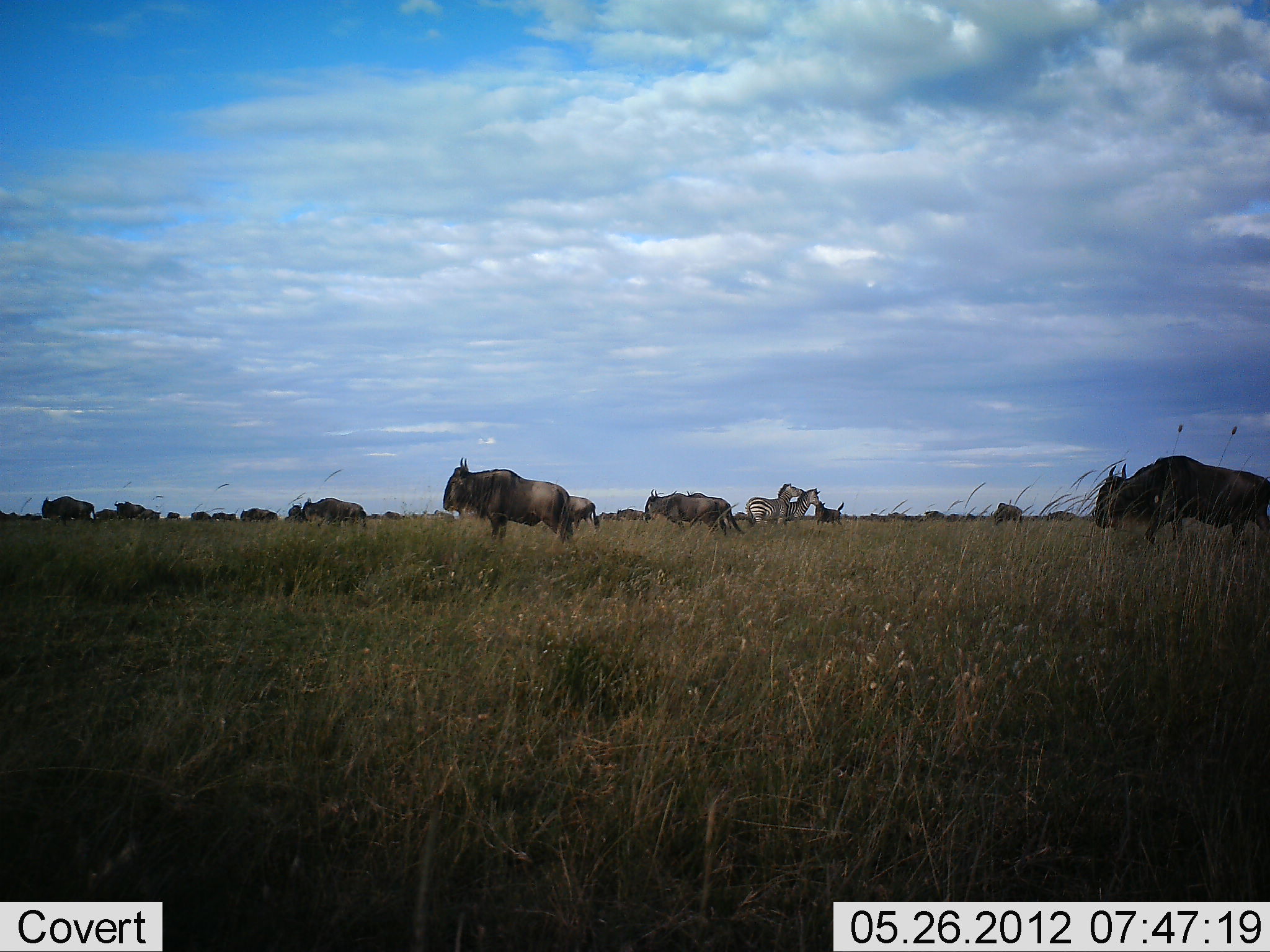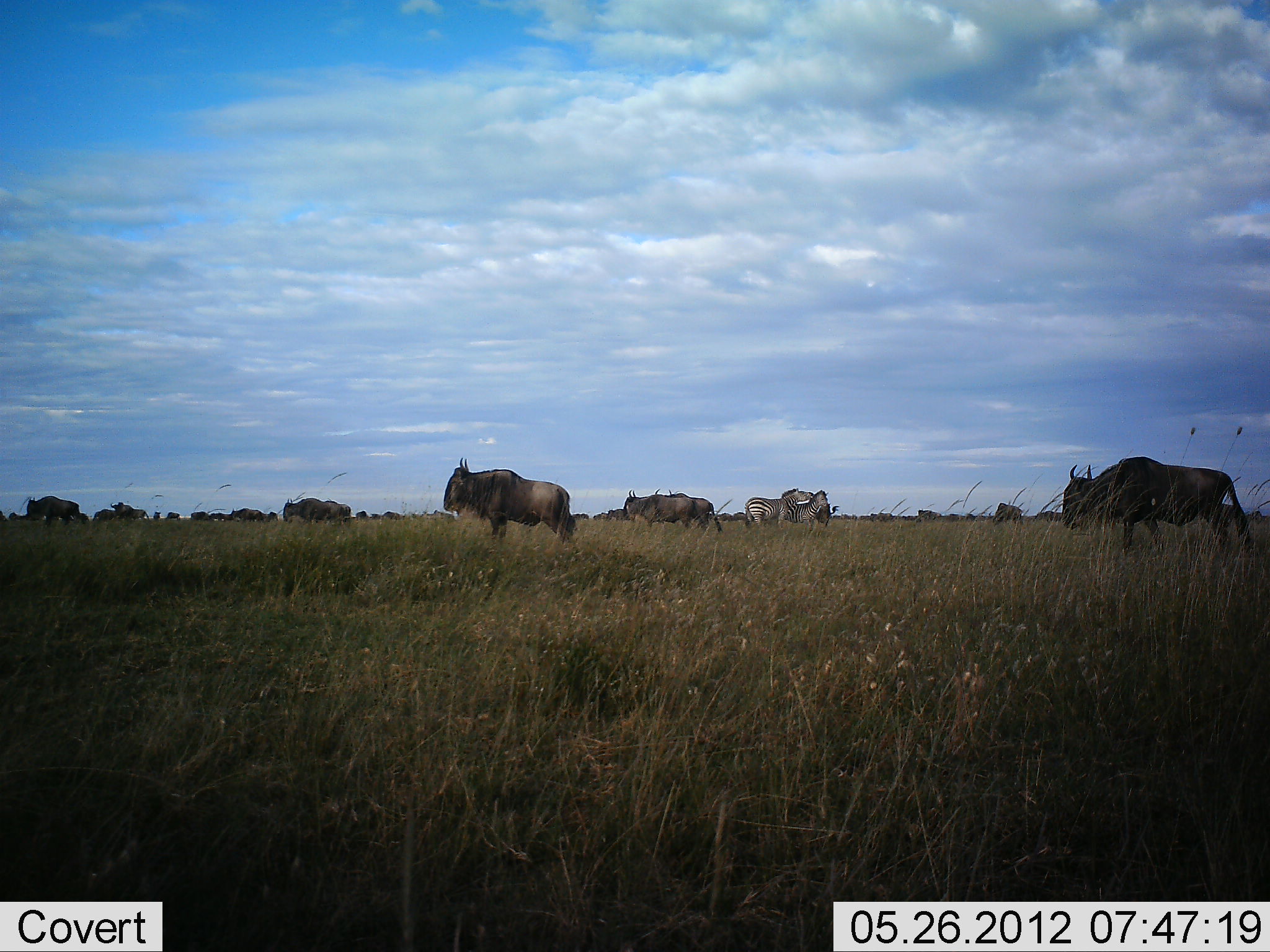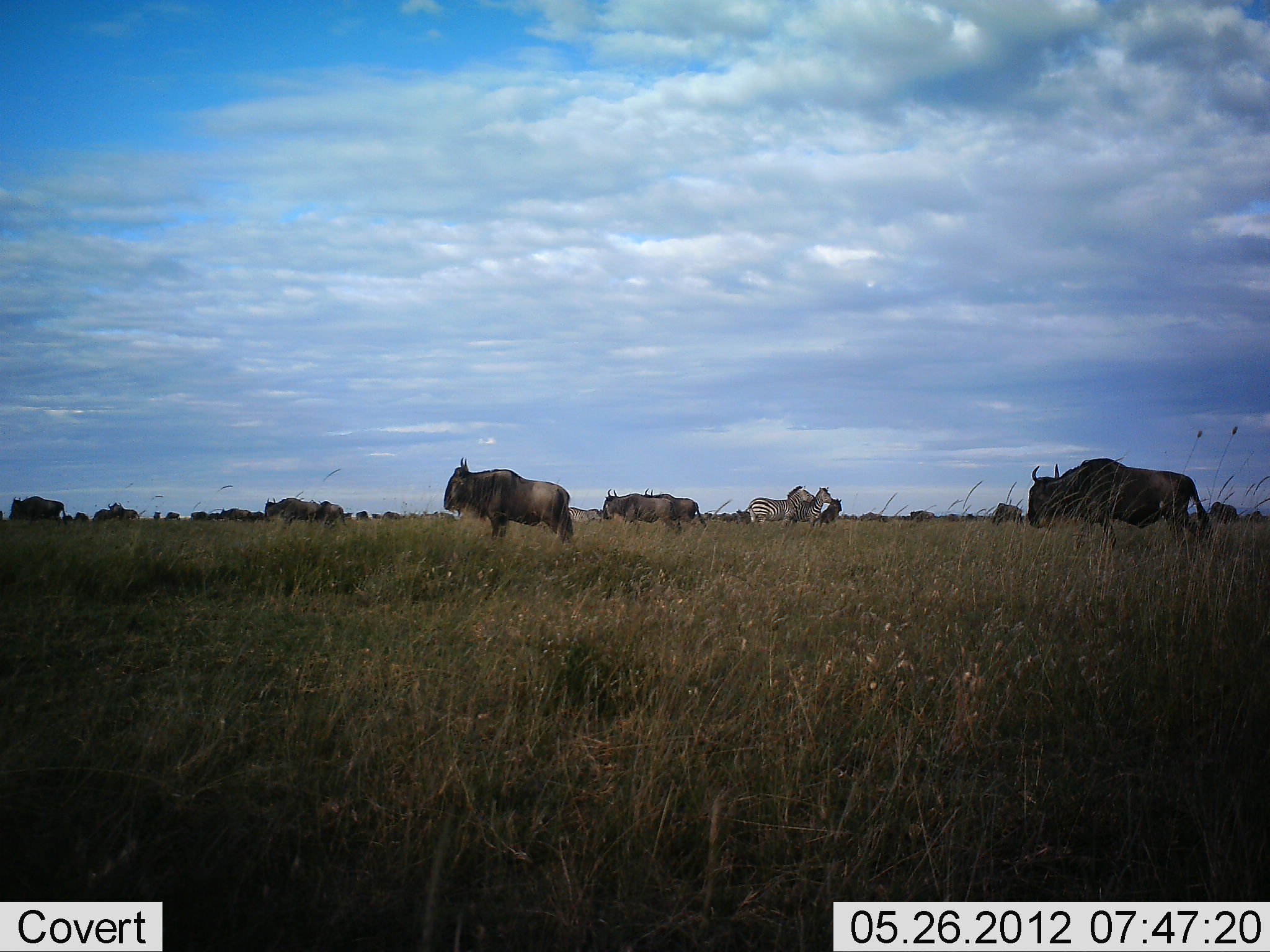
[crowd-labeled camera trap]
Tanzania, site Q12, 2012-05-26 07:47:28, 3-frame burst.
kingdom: Animalia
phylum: Chordata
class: Mammalia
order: Artiodactyla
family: Bovidae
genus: Connochaetes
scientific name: Connochaetes taurinus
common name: blue wildebeest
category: wildebeest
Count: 11-50.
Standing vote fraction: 57%.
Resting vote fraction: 14%.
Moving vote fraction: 93%.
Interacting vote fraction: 7%.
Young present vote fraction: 0%.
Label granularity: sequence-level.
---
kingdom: Animalia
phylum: Chordata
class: Mammalia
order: Perissodactyla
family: Equidae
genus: Equus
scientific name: Equus quagga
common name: plains zebra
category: zebra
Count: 2.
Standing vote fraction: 70%.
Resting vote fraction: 0%.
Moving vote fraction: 40%.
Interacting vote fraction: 50%.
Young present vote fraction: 0%.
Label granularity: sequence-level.